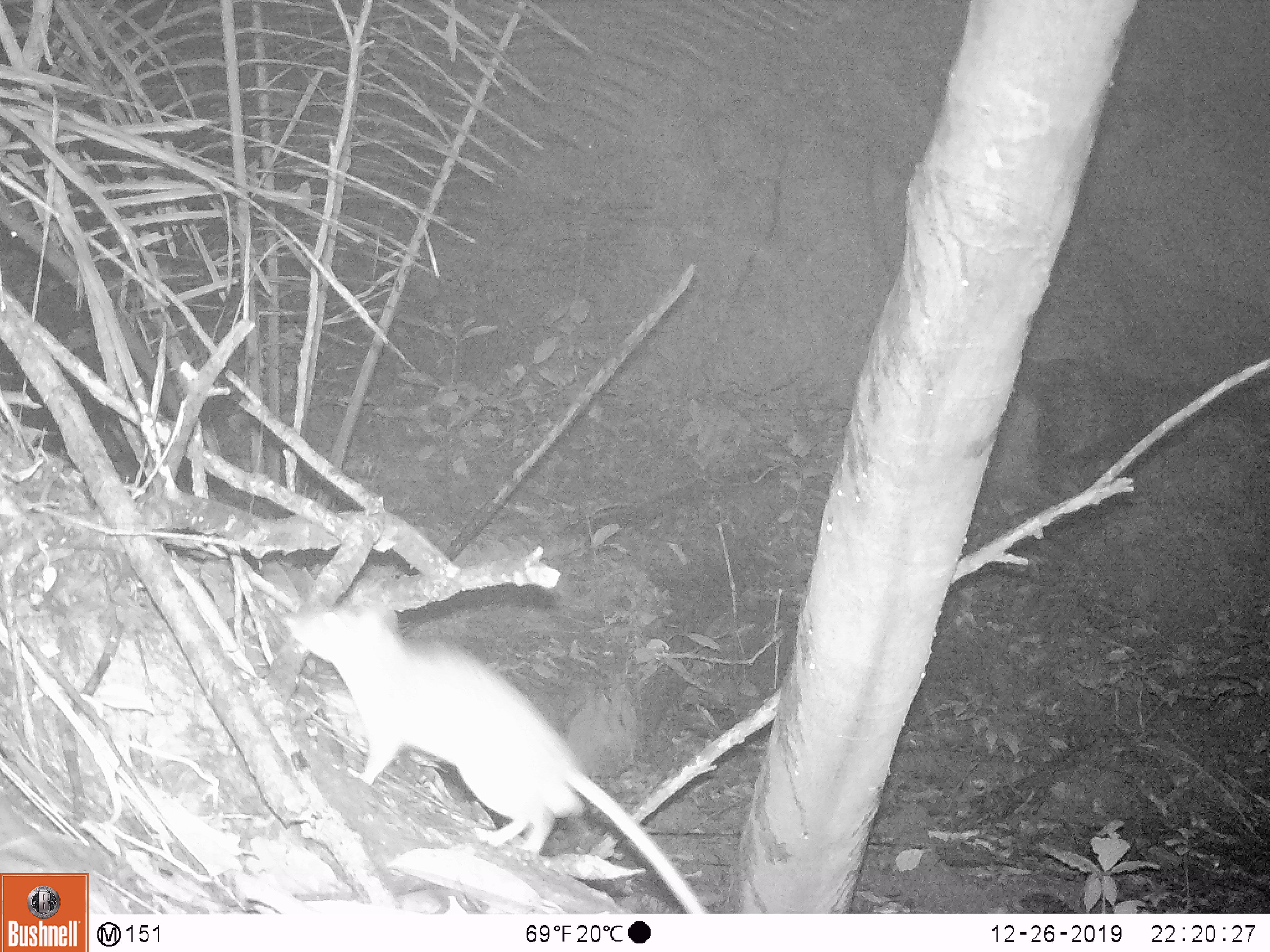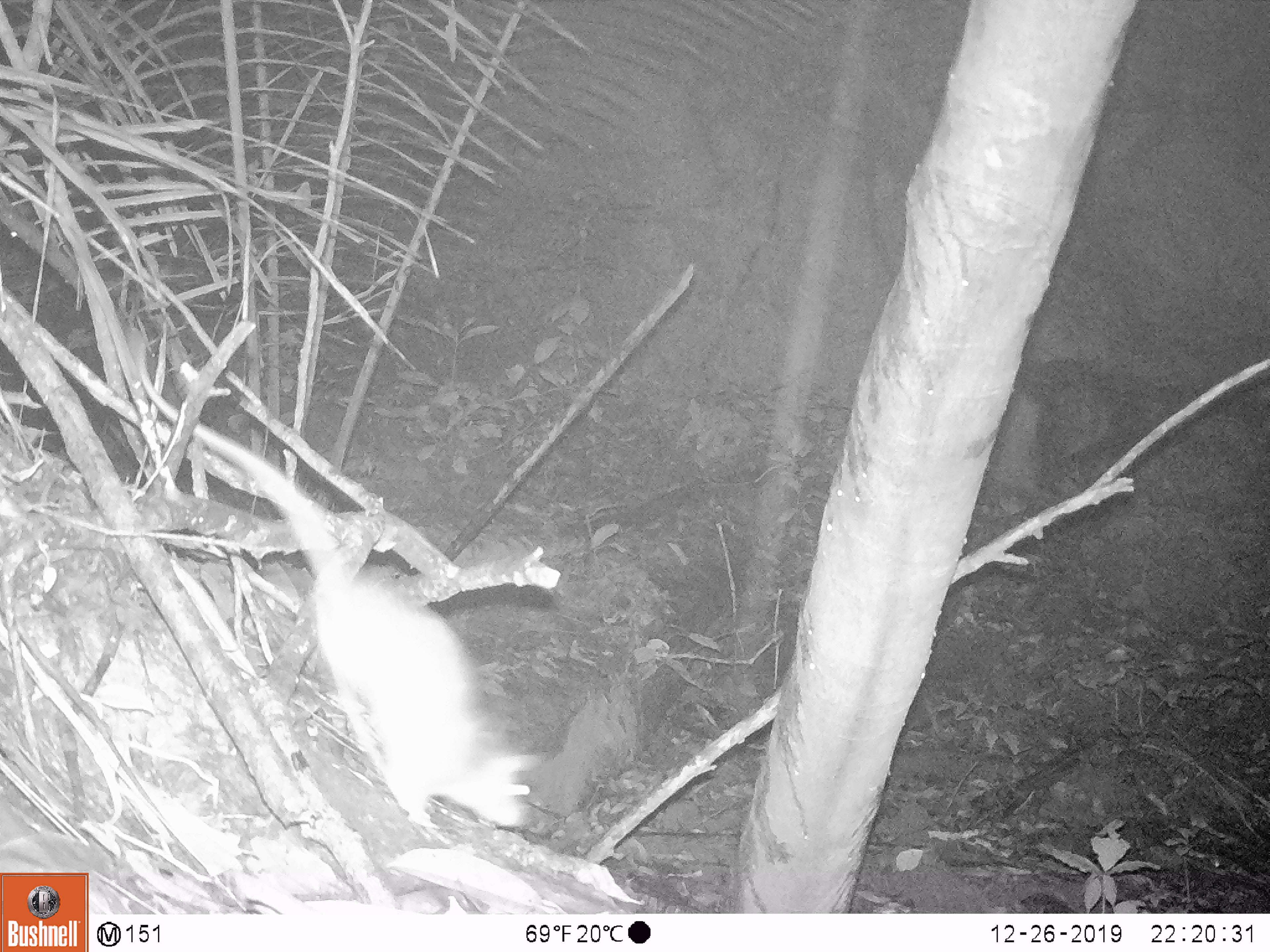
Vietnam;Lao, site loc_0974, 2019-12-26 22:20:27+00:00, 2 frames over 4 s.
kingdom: Animalia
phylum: Chordata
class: Mammalia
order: Rodentia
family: Muridae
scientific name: Muridae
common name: old-world mice and rats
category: unidentified murid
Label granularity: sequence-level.